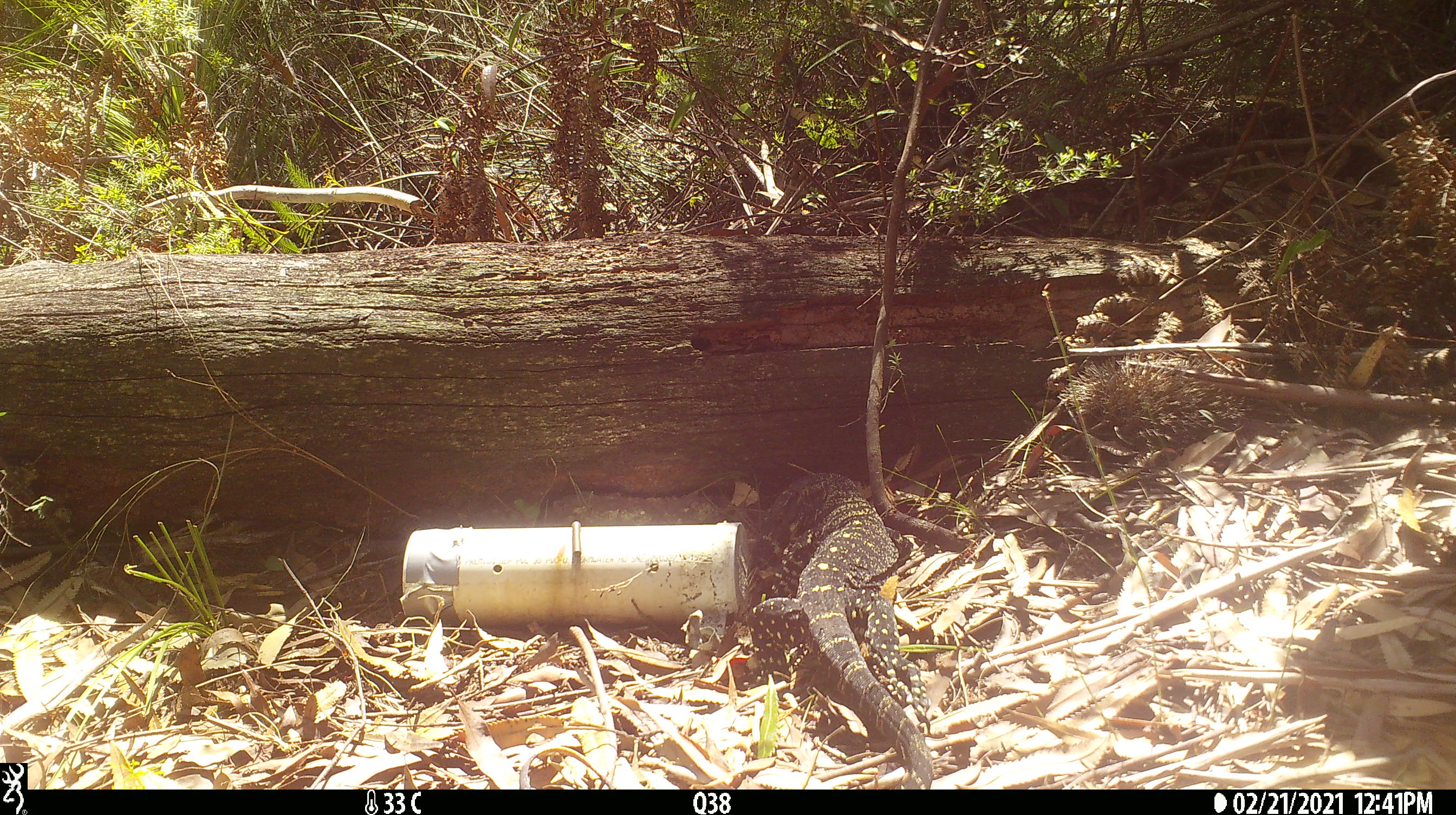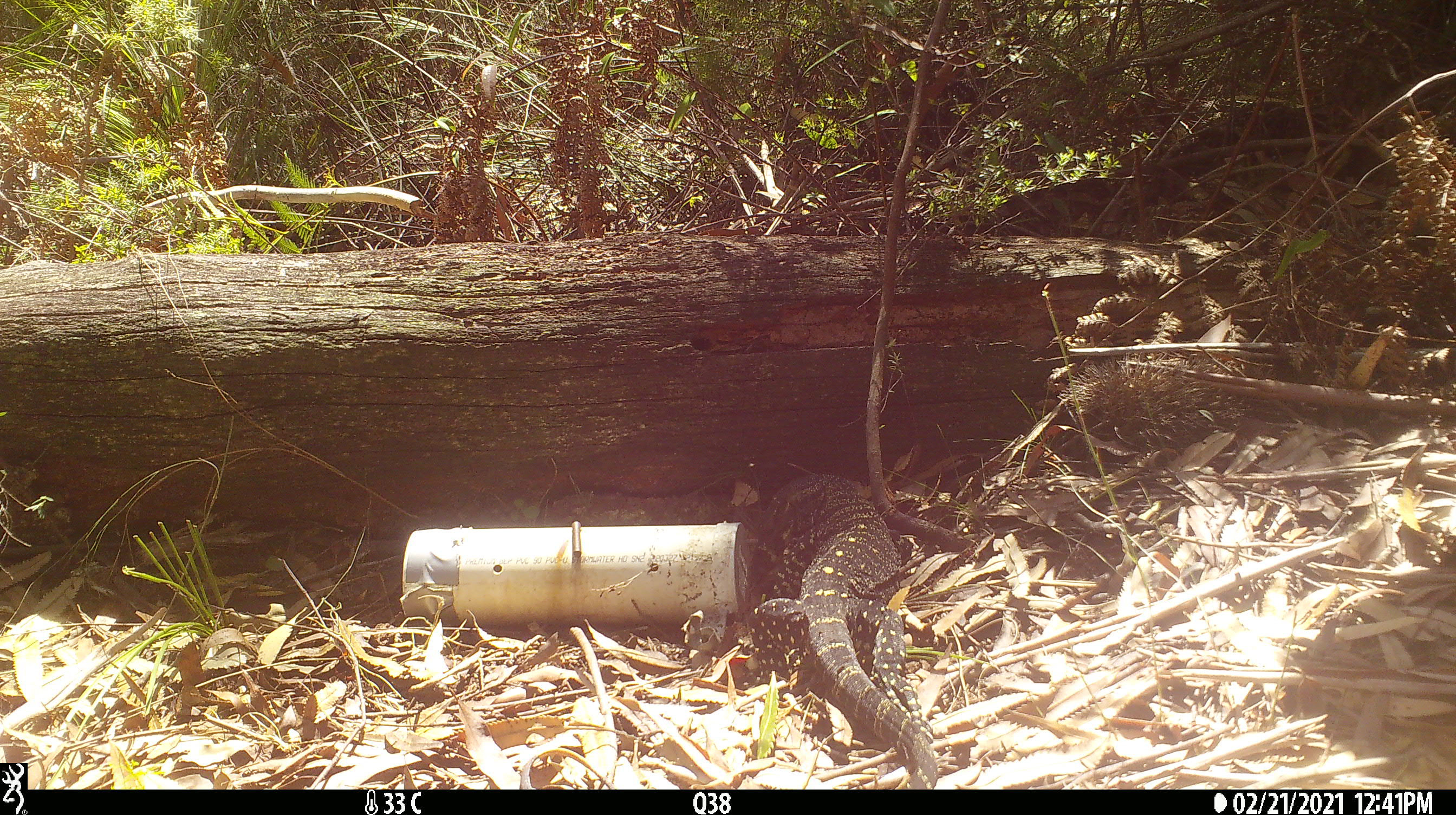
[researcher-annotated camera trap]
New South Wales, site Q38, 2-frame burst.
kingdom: Animalia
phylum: Chordata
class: Reptilia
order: Squamata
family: Varanidae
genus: Varanus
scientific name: Varanus varius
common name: lace monitor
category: goanna